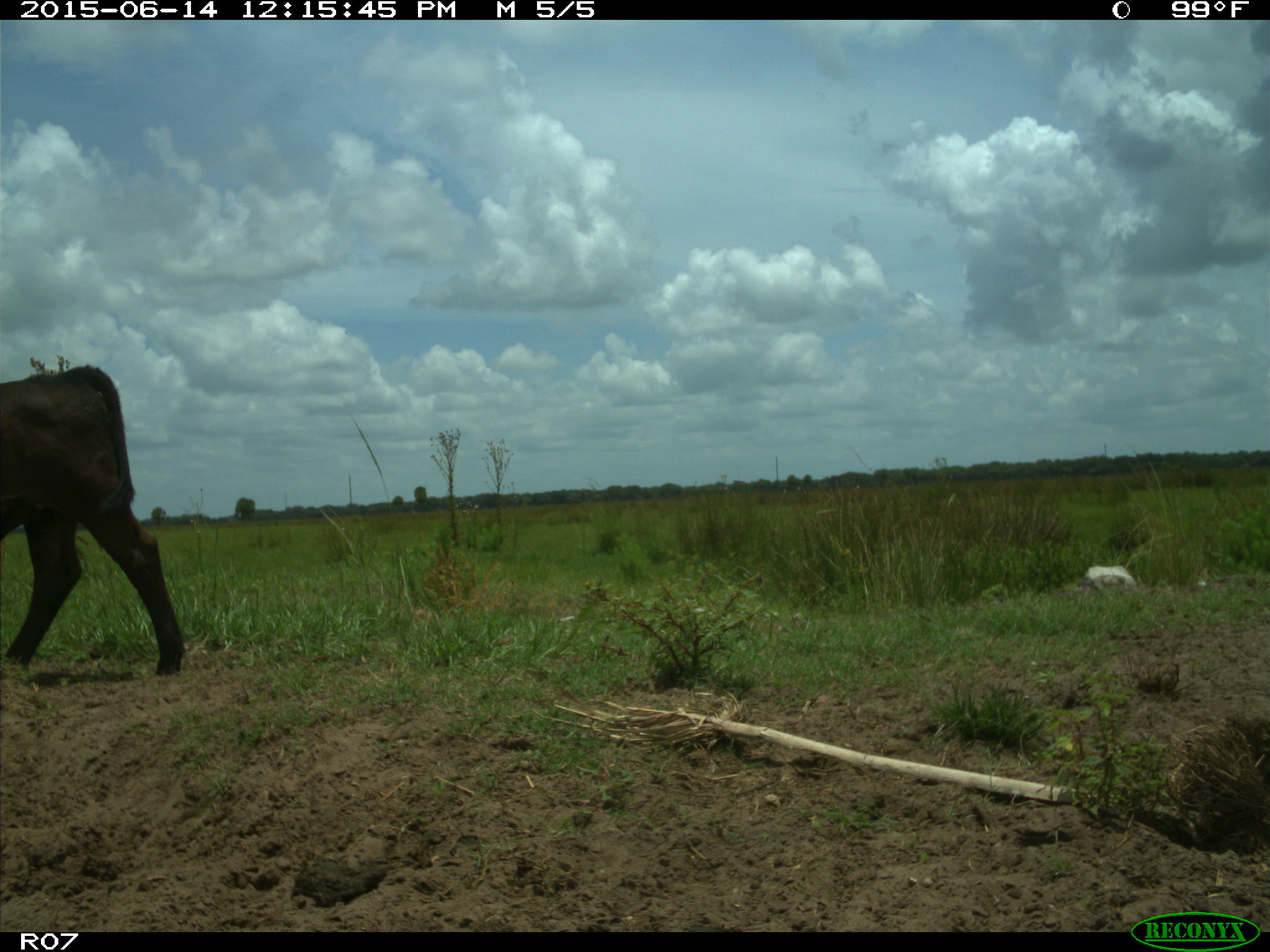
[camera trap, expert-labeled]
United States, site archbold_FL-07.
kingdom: Animalia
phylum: Chordata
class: Mammalia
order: Artiodactyla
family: Bovidae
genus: Bos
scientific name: Bos taurus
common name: domestic cow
Bos taurus (domestic cow).